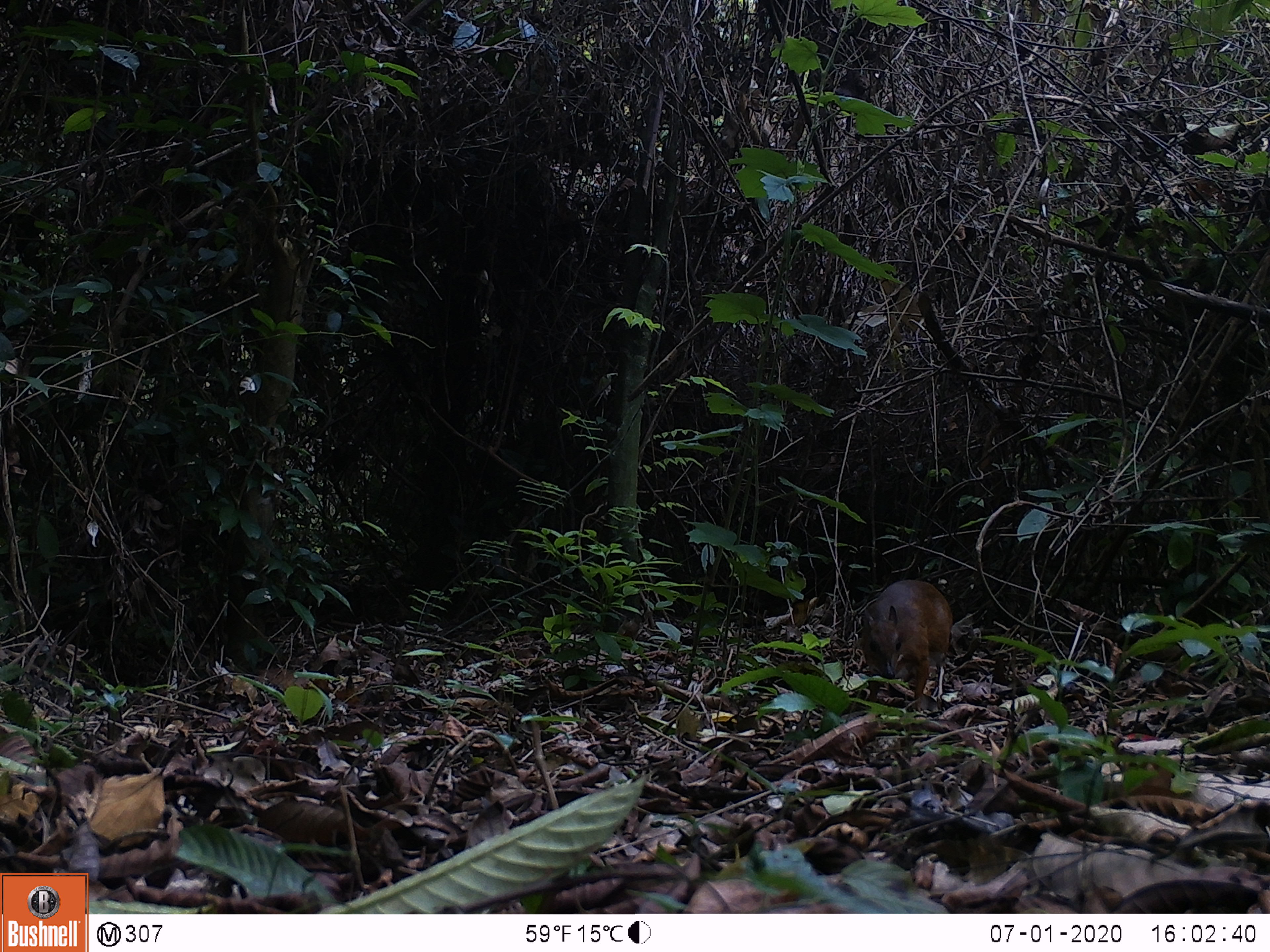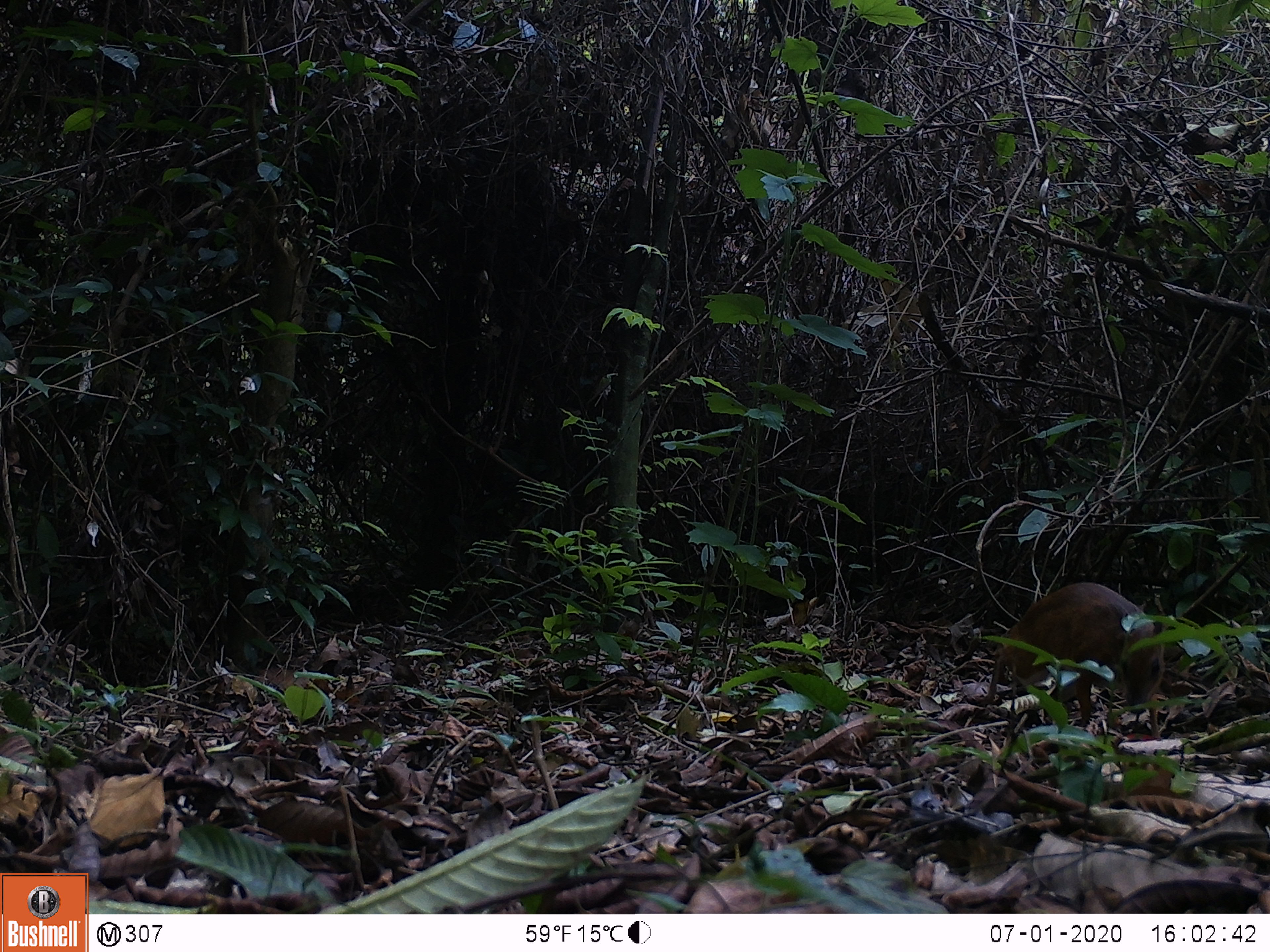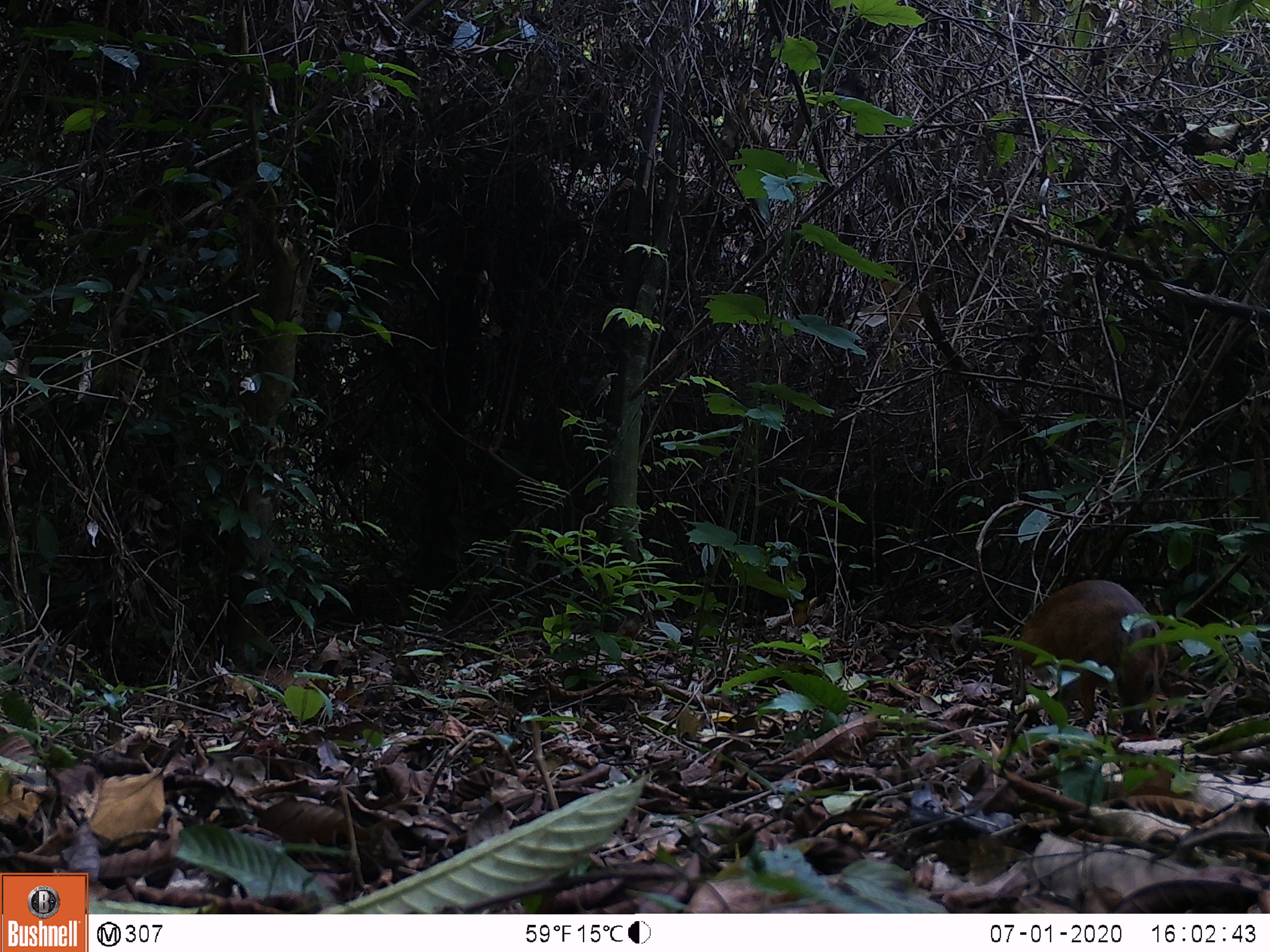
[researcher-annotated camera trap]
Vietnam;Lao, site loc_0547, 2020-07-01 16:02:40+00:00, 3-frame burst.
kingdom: Animalia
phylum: Chordata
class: Mammalia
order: Artiodactyla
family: Tragulidae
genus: Moschiola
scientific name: Moschiola meminna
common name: chevrotain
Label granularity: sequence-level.